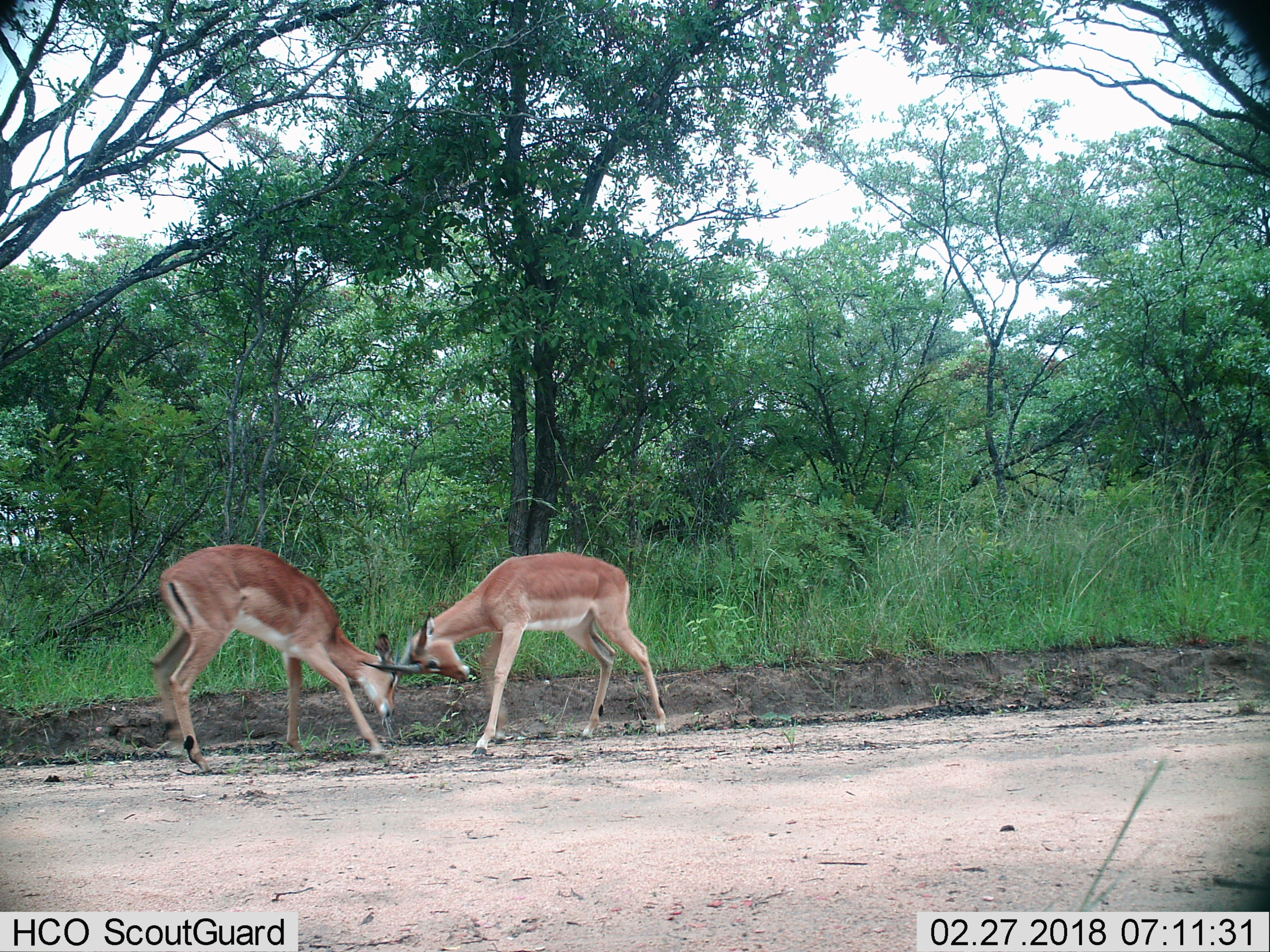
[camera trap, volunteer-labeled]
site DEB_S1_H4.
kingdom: Animalia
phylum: Chordata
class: Mammalia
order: Artiodactyla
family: Bovidae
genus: Aepyceros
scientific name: Aepyceros melampus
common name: impala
Impala (Aepyceros melampus), count 2. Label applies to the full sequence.